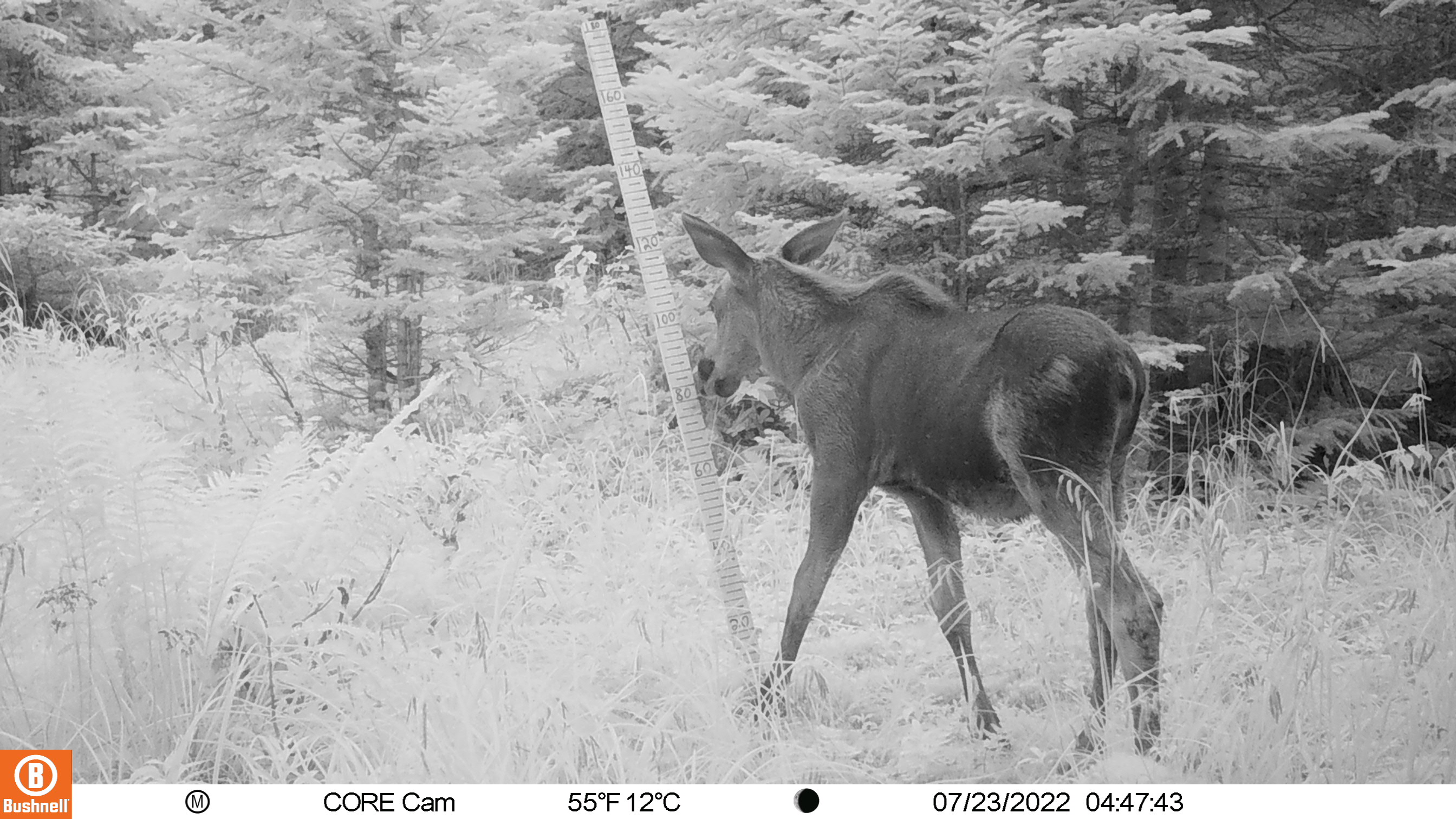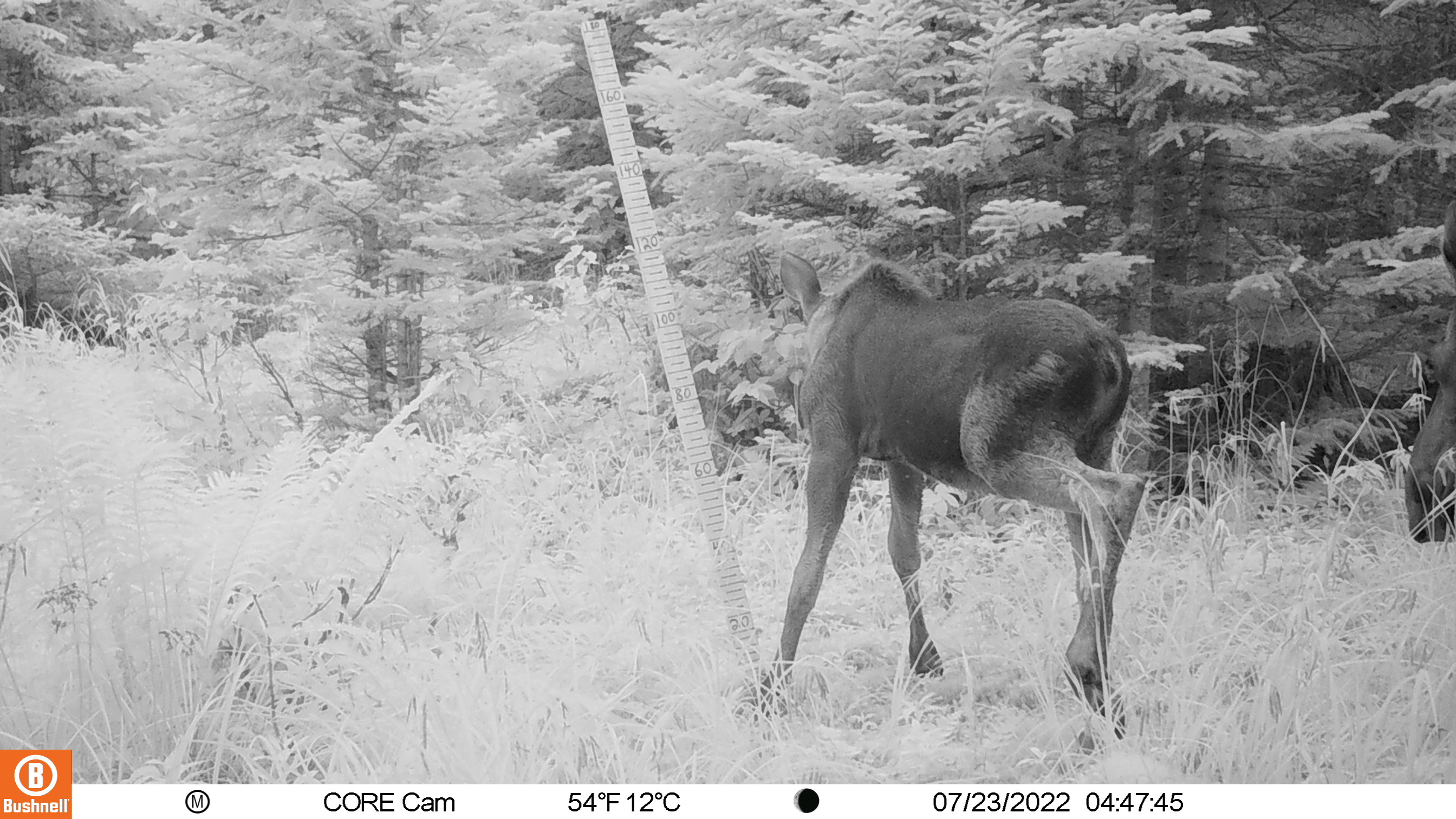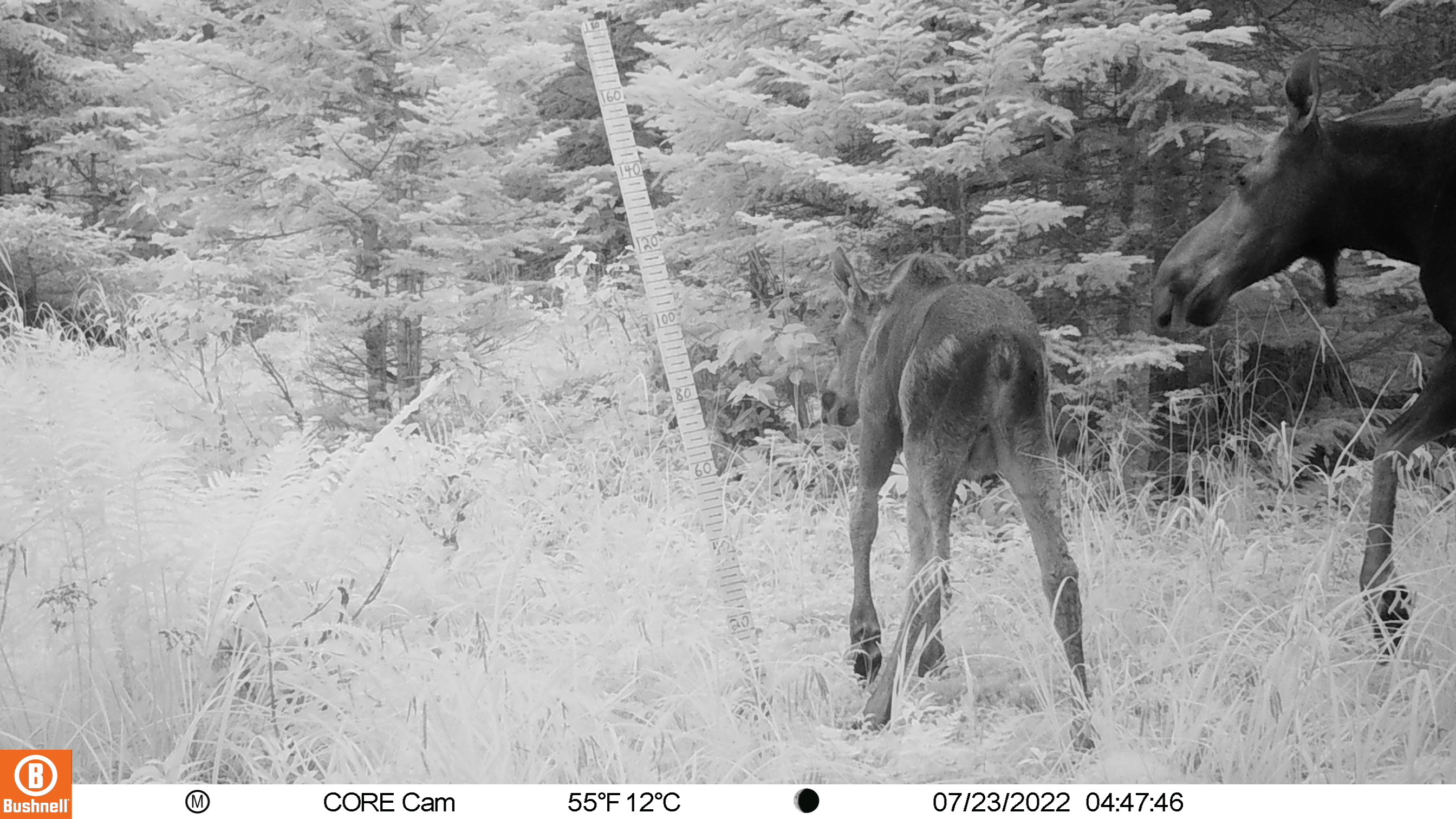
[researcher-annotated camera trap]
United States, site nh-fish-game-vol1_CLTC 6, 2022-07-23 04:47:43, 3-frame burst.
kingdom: Animalia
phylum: Chordata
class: Mammalia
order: Artiodactyla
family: Cervidae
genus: Alces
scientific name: Alces alces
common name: moose